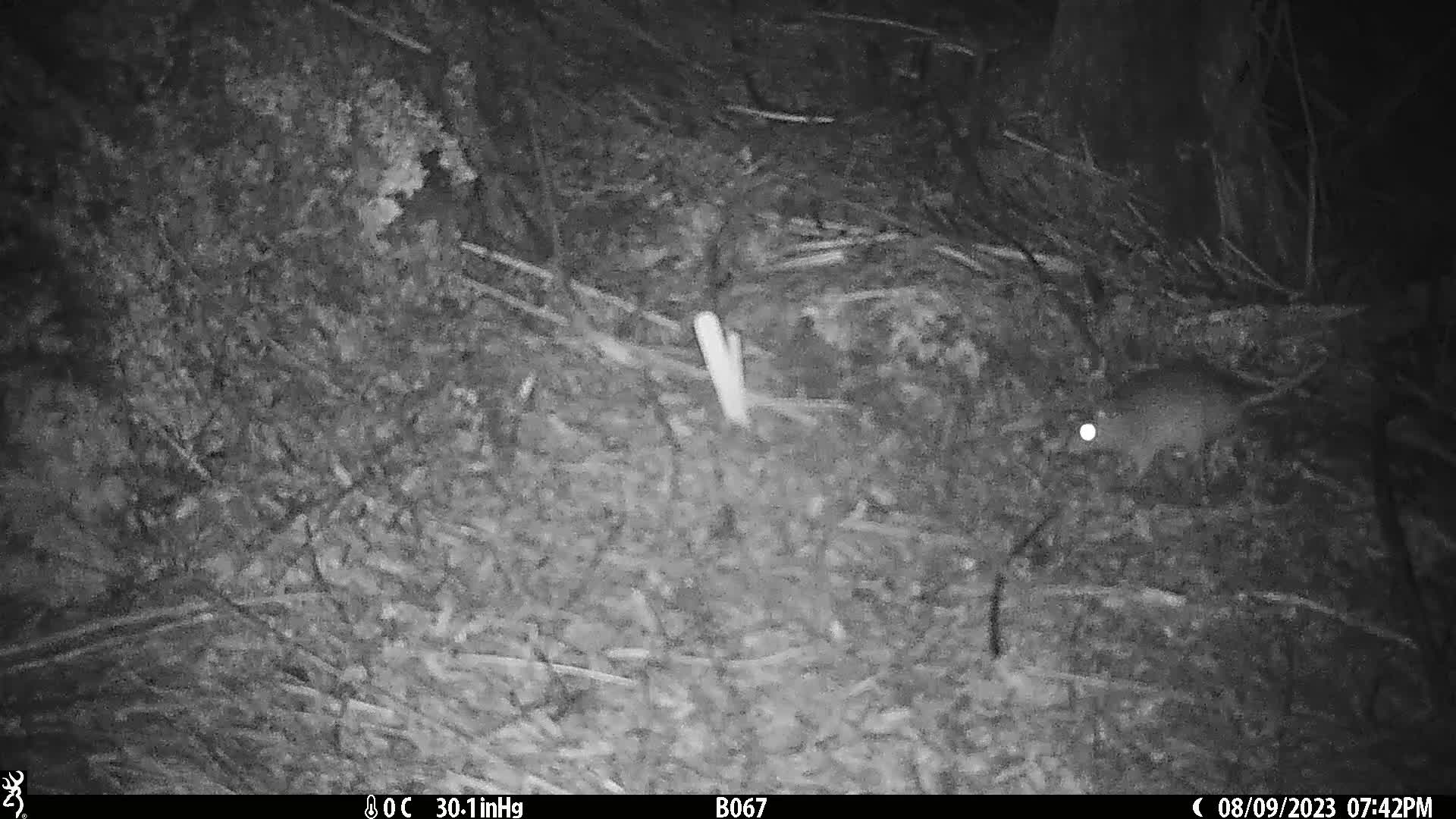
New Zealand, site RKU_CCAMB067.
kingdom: Animalia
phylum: Chordata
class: Mammalia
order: Rodentia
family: Muridae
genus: Rattus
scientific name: Rattus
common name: rat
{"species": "rat (Rattus)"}